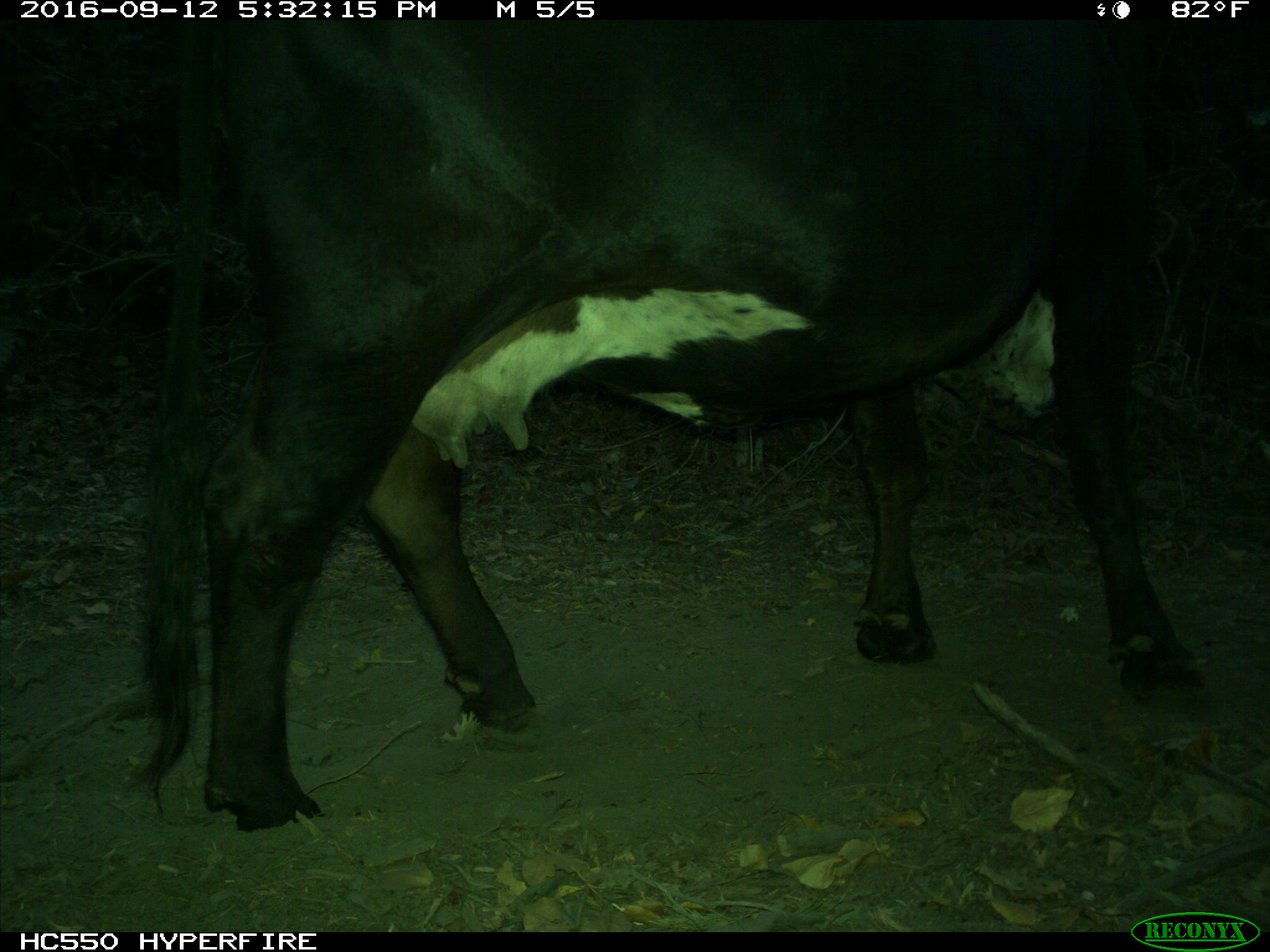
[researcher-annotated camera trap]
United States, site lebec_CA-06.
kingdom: Animalia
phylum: Chordata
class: Mammalia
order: Artiodactyla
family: Bovidae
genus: Bos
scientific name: Bos taurus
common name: domestic cow